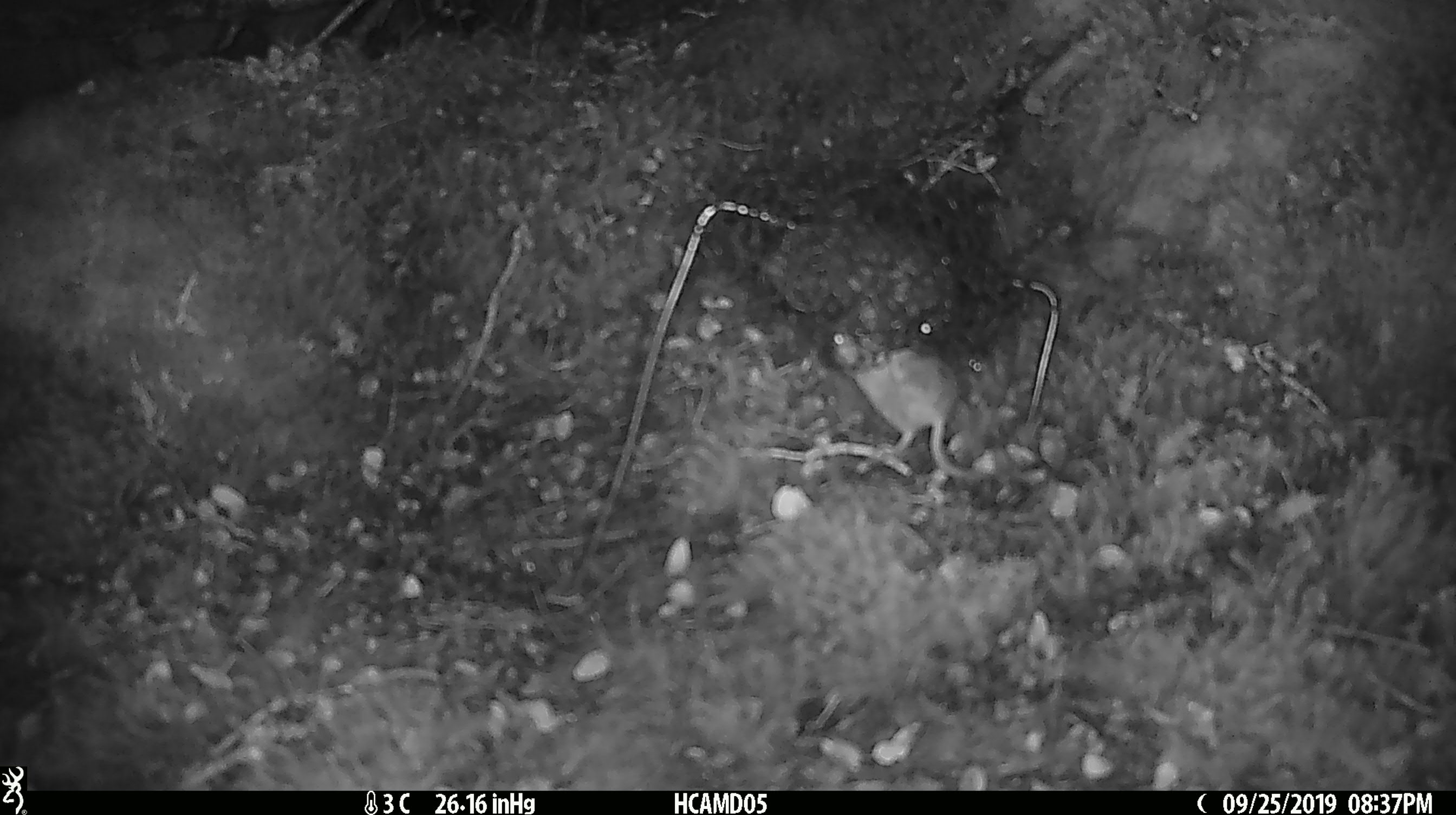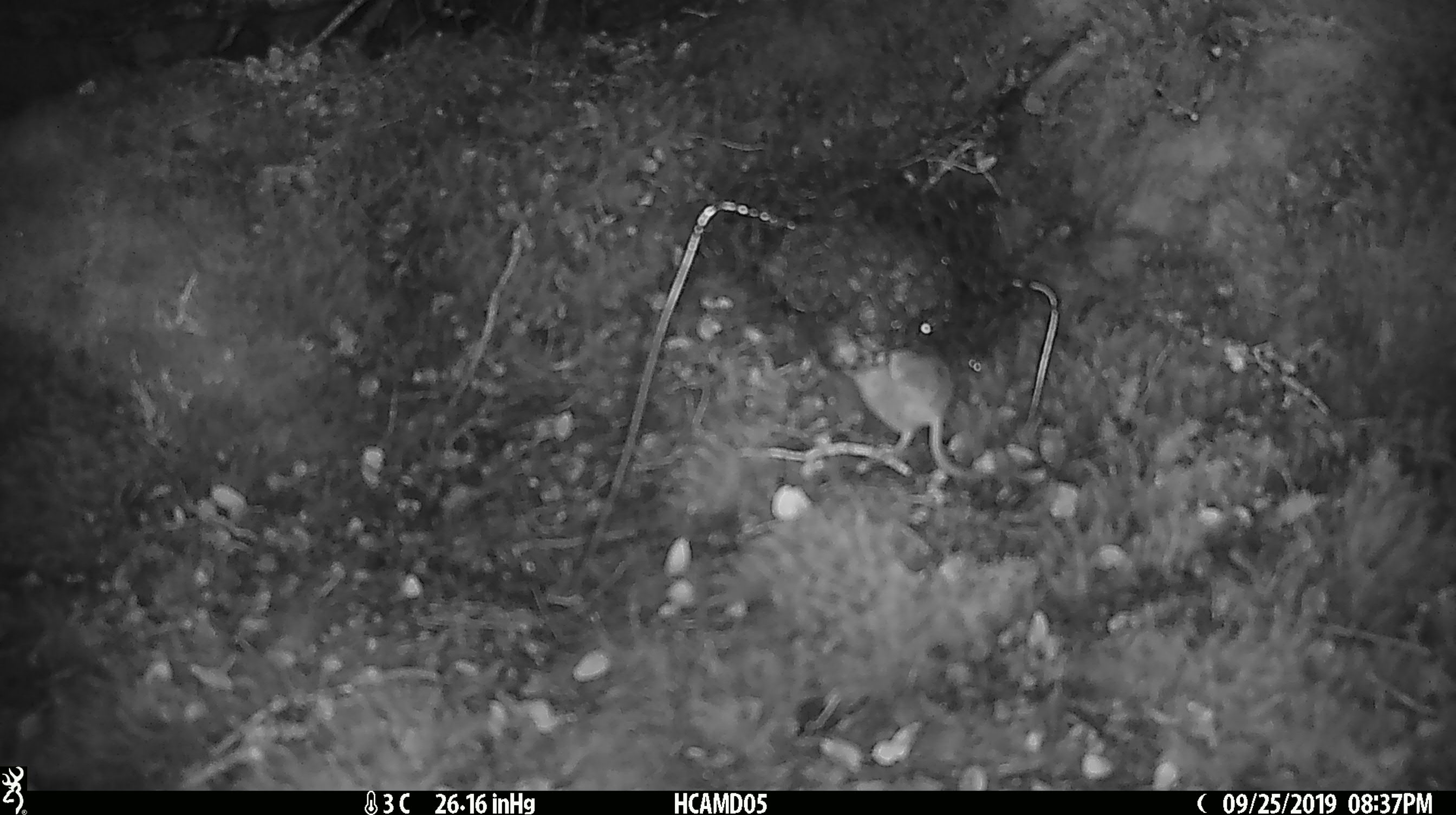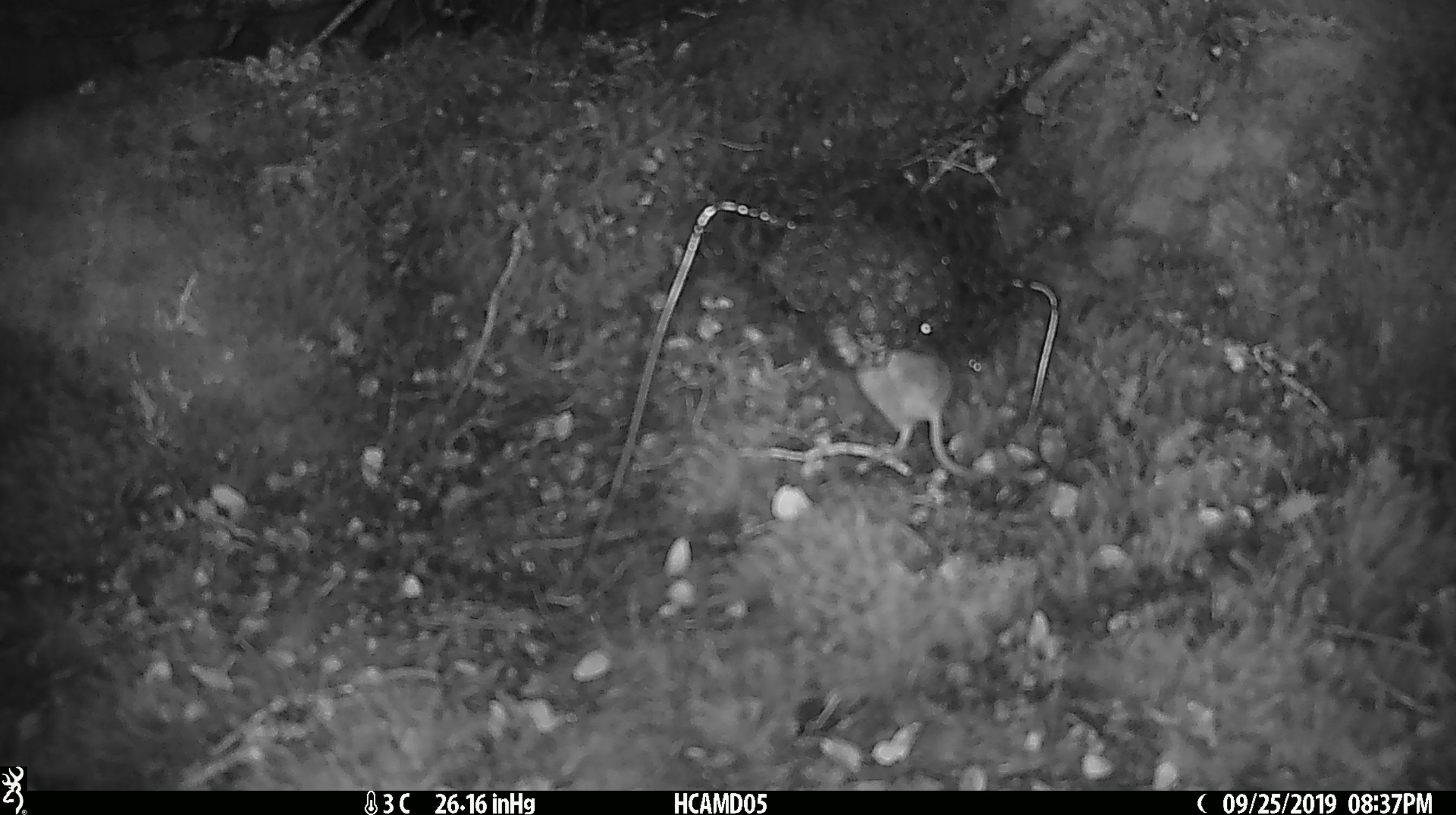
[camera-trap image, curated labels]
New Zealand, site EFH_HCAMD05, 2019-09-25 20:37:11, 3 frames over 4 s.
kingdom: Animalia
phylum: Chordata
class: Mammalia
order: Rodentia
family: Muridae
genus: Mus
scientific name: Mus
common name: mouse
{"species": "mouse (Mus)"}